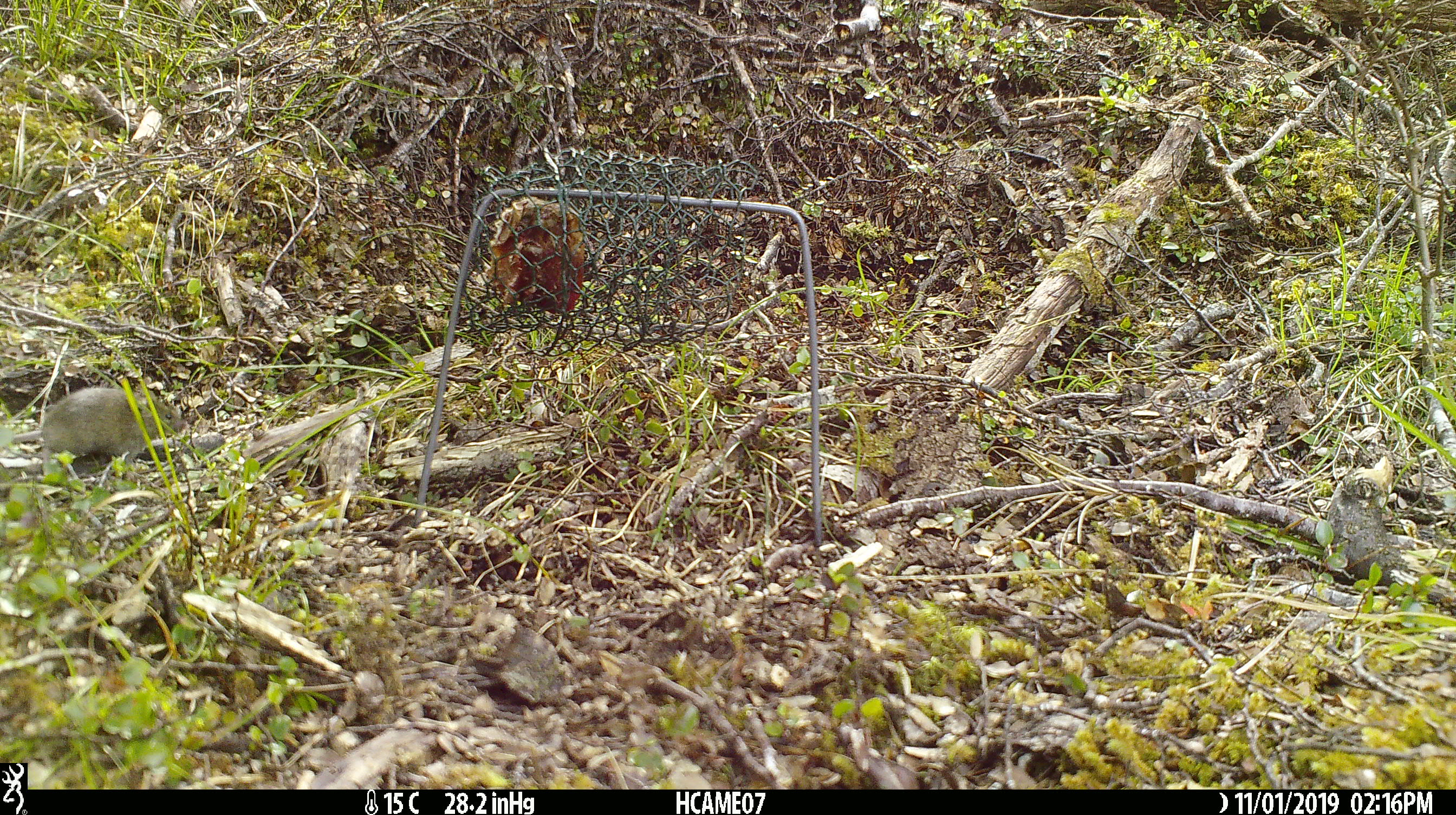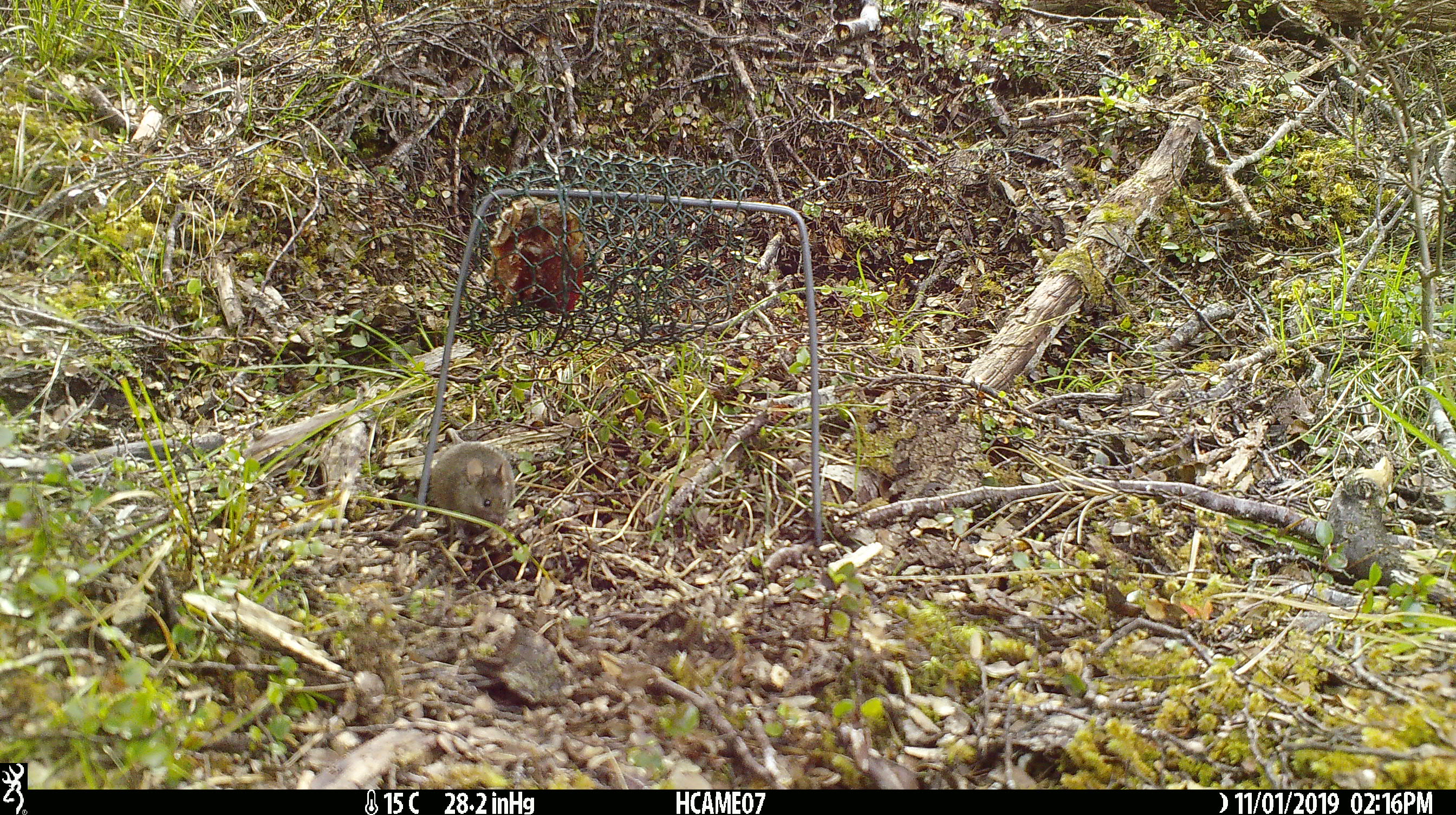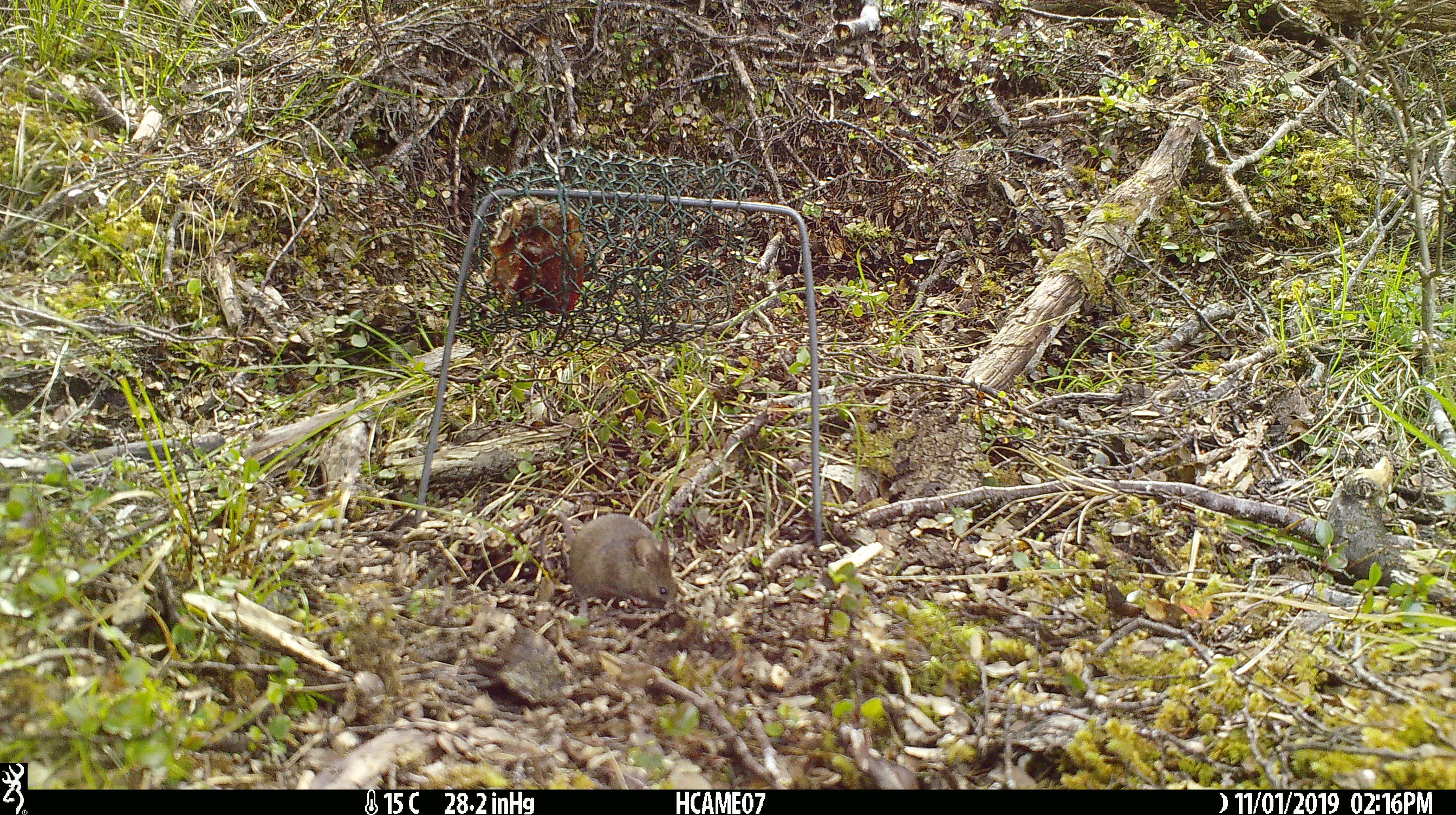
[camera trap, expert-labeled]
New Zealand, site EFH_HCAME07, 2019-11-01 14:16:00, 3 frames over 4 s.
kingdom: Animalia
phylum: Chordata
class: Mammalia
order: Rodentia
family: Muridae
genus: Mus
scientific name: Mus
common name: mouse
Mouse (Mus).